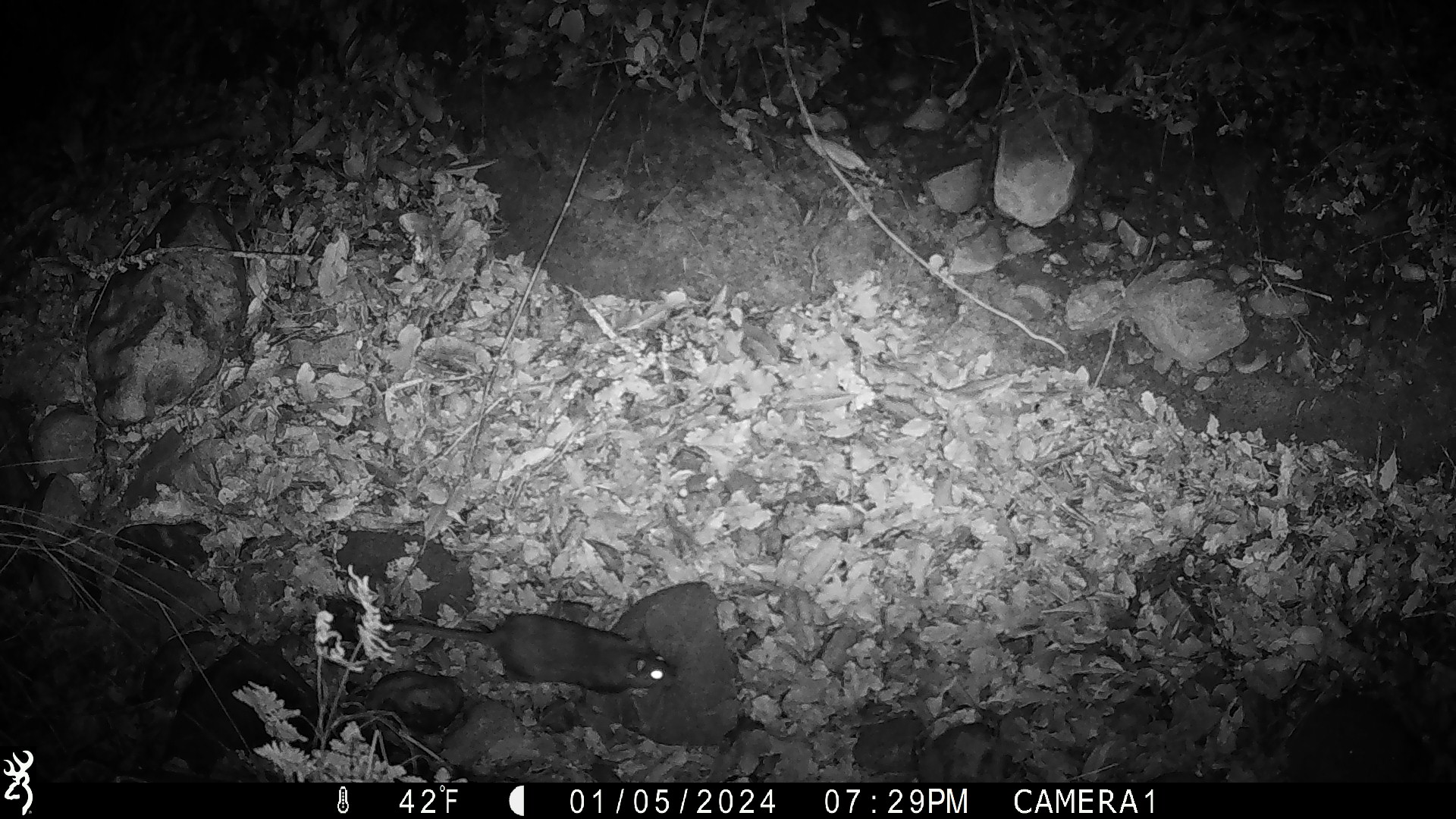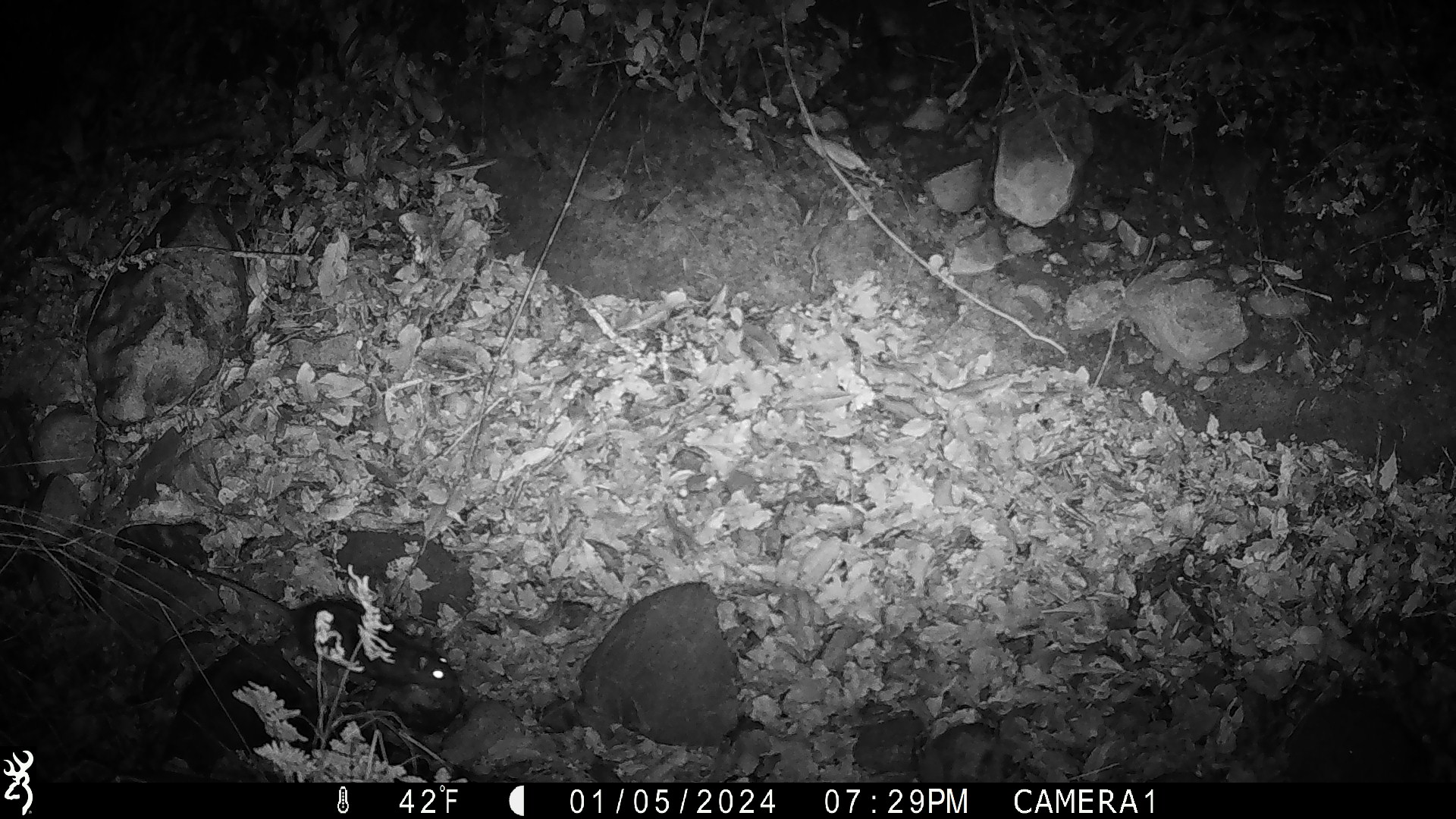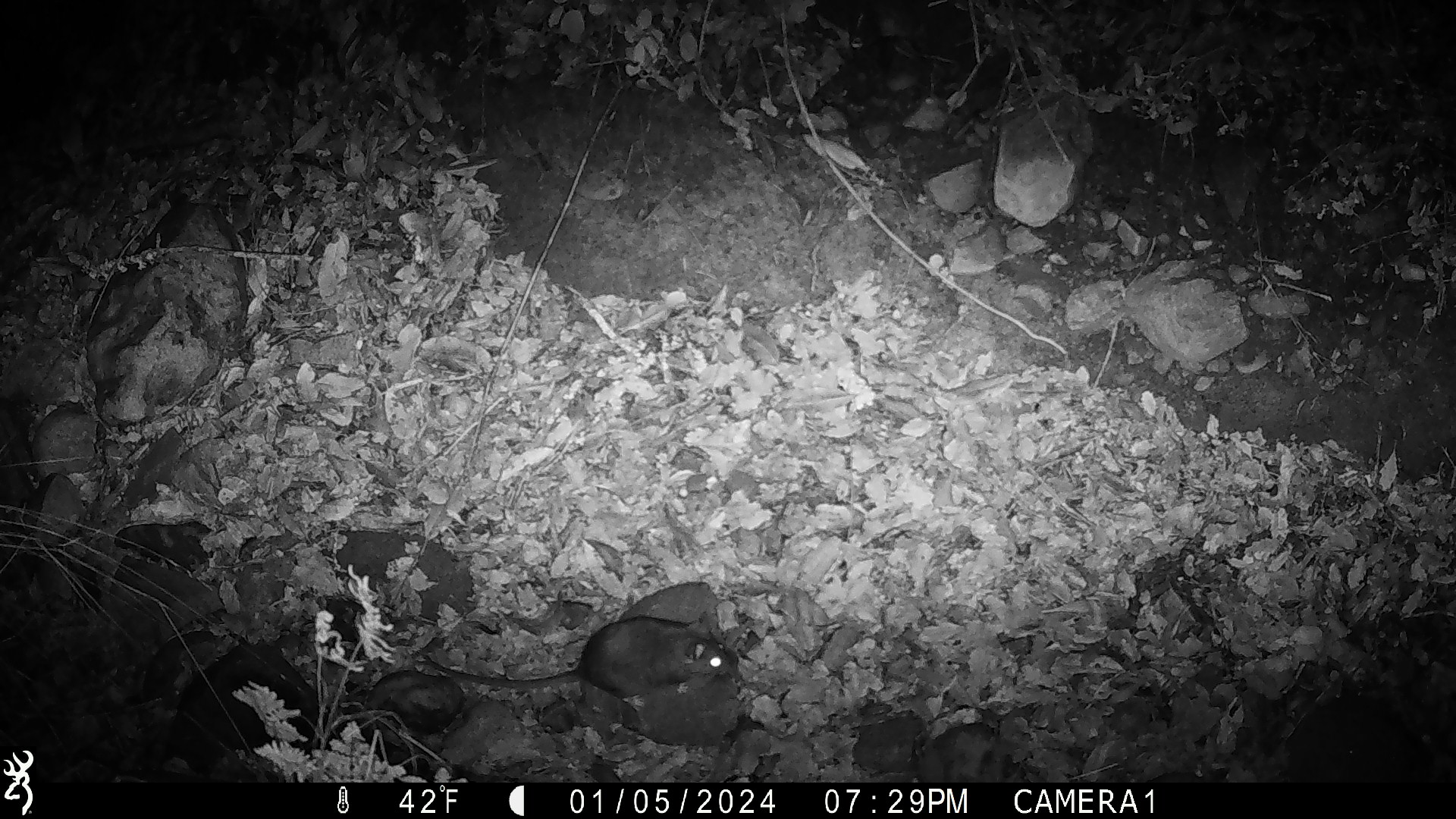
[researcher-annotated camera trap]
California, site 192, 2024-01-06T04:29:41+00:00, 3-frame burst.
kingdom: Animalia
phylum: Chordata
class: Mammalia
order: Rodentia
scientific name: Rodentia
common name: mouse or rat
Mouse or rat (Rodentia).